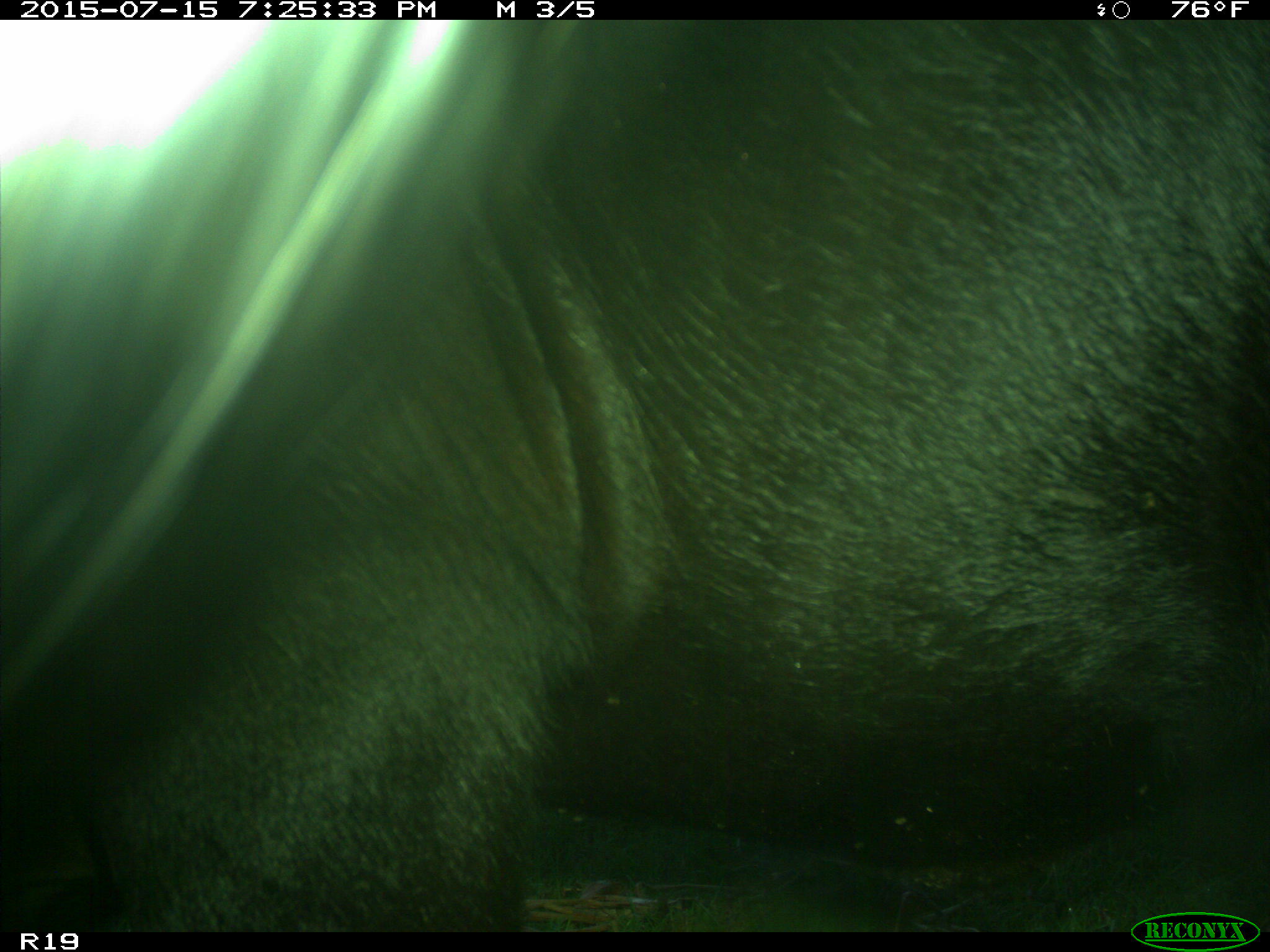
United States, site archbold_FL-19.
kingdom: Animalia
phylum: Chordata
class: Mammalia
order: Artiodactyla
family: Bovidae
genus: Bos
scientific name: Bos taurus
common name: domestic cow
Bos taurus (domestic cow).